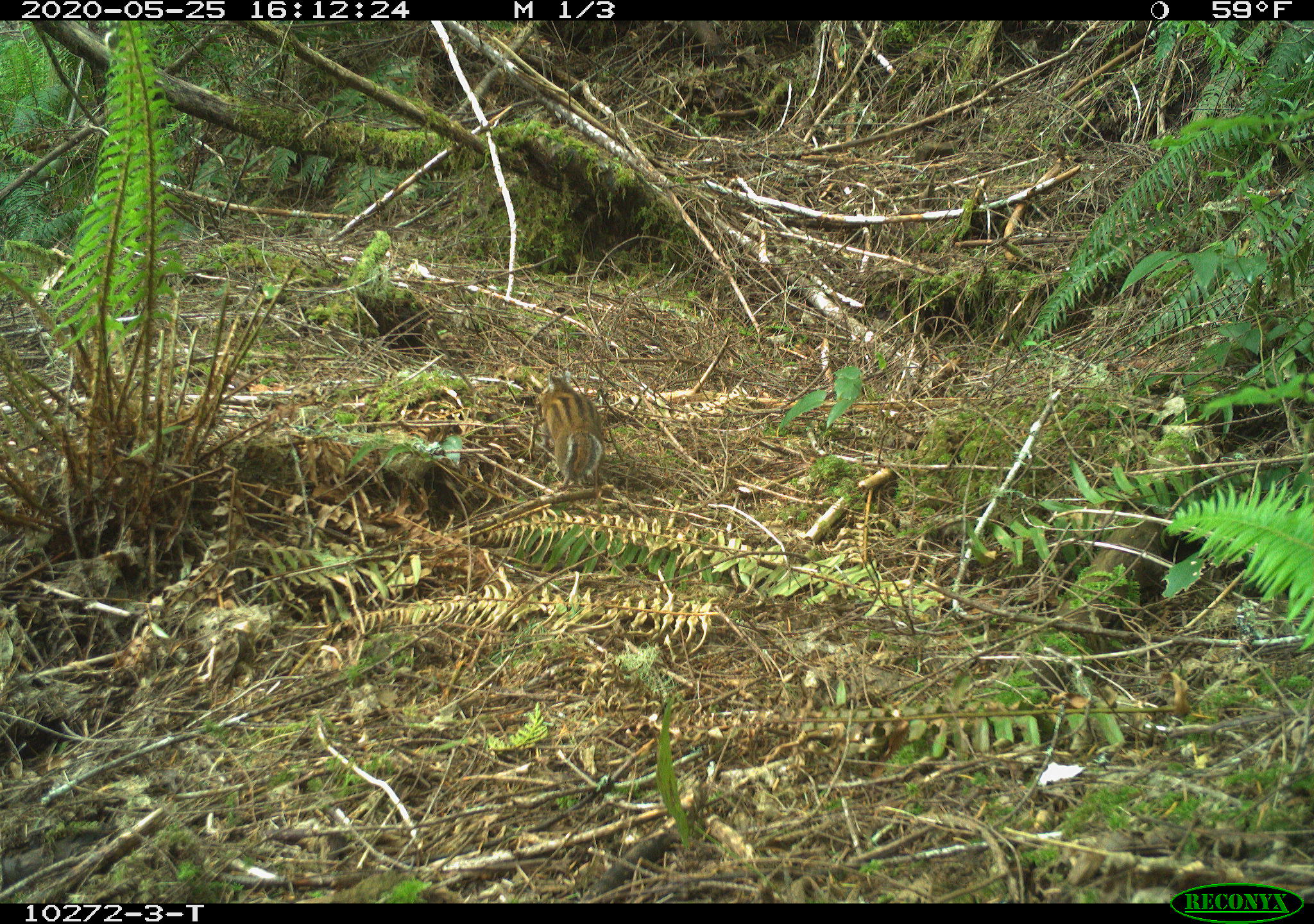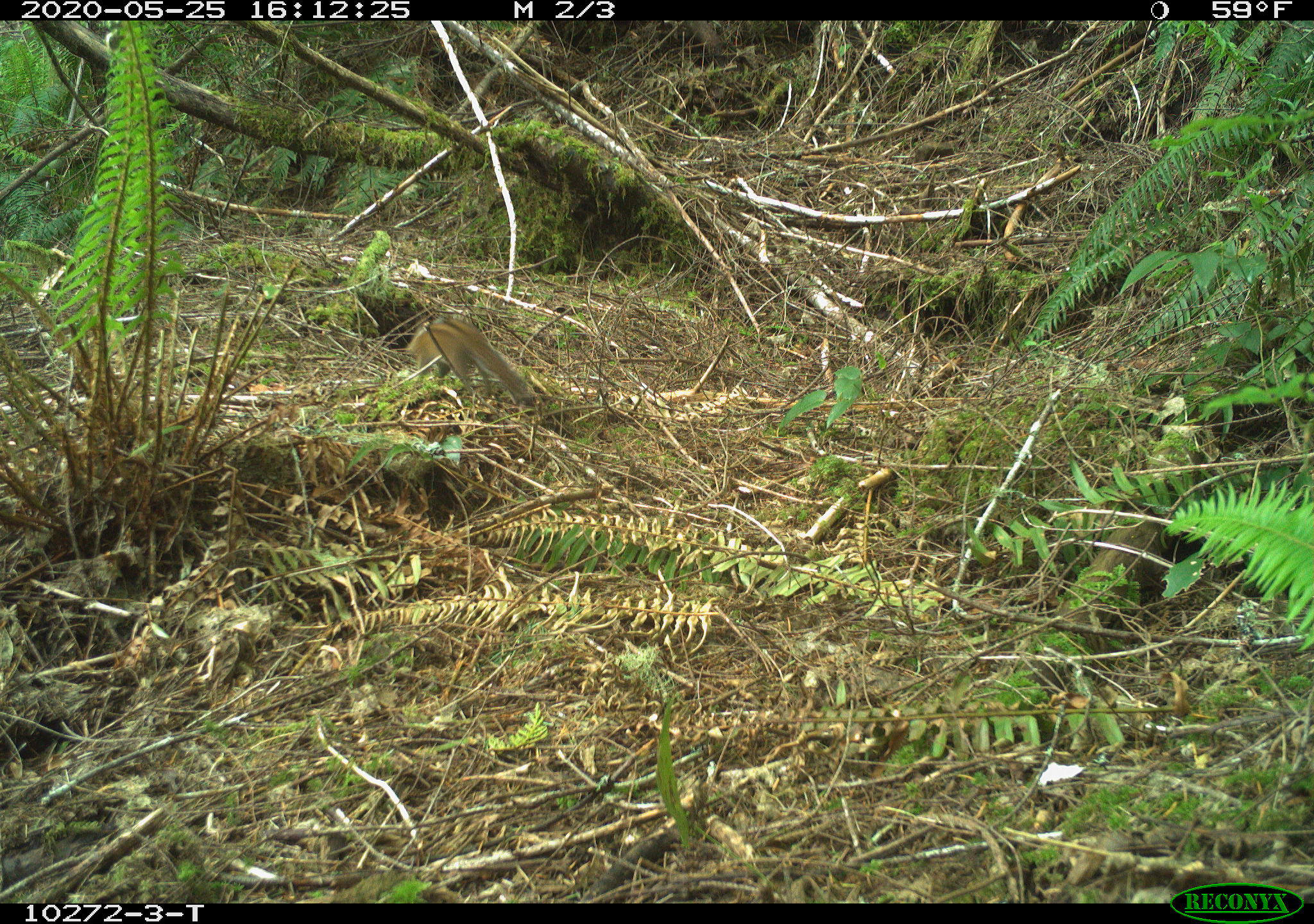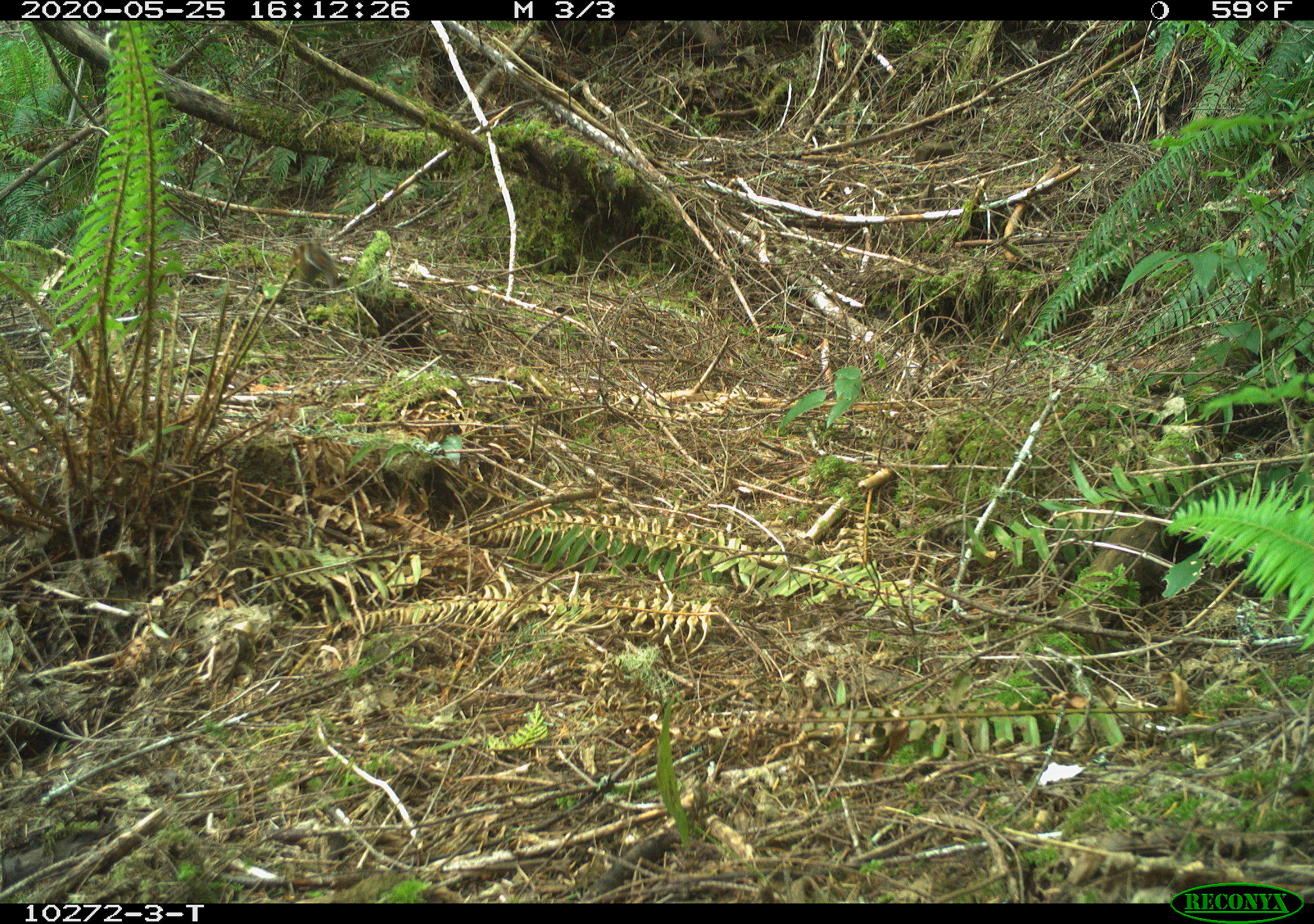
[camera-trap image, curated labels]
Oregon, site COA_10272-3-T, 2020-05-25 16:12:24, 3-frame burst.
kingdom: Animalia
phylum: Chordata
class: Mammalia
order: Rodentia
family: Sciuridae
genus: Neotamias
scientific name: Neotamias townsendii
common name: townsend's chipmunk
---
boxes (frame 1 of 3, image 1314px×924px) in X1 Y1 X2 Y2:
townsend's chipmunk: 531 365 610 491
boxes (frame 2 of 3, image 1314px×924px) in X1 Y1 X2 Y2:
townsend's chipmunk: 406 309 534 407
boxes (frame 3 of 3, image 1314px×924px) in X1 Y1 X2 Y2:
townsend's chipmunk: 286 240 340 297